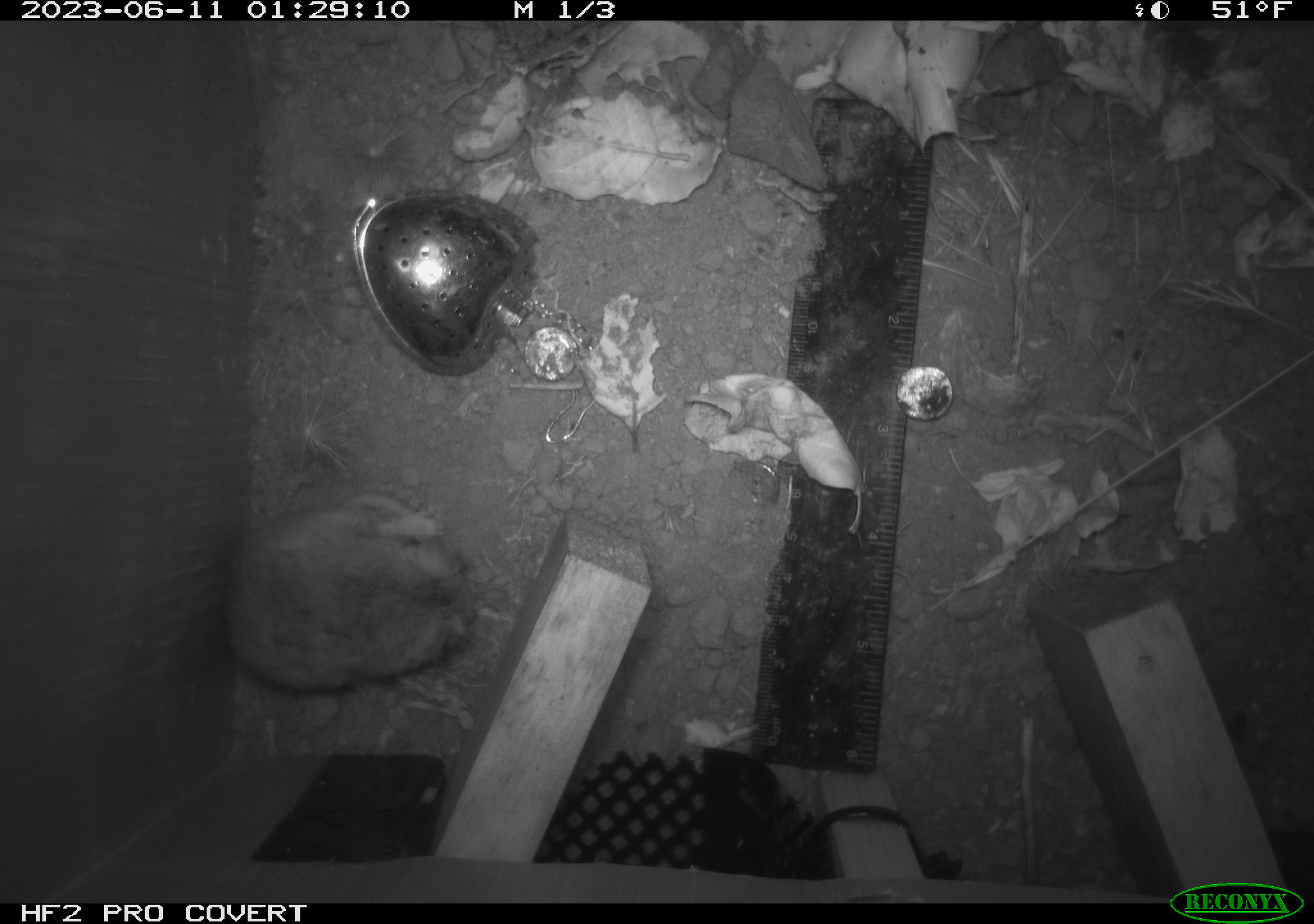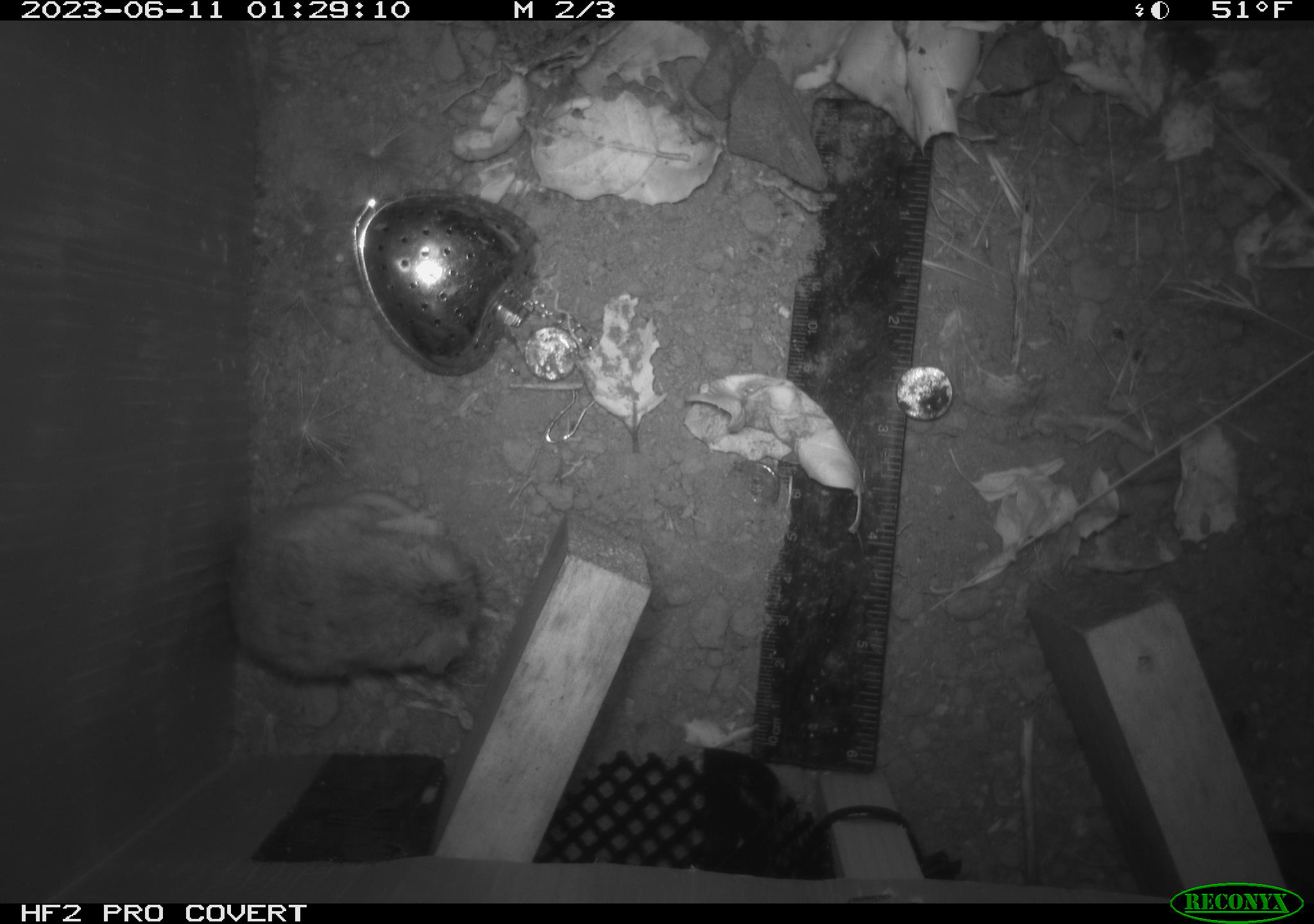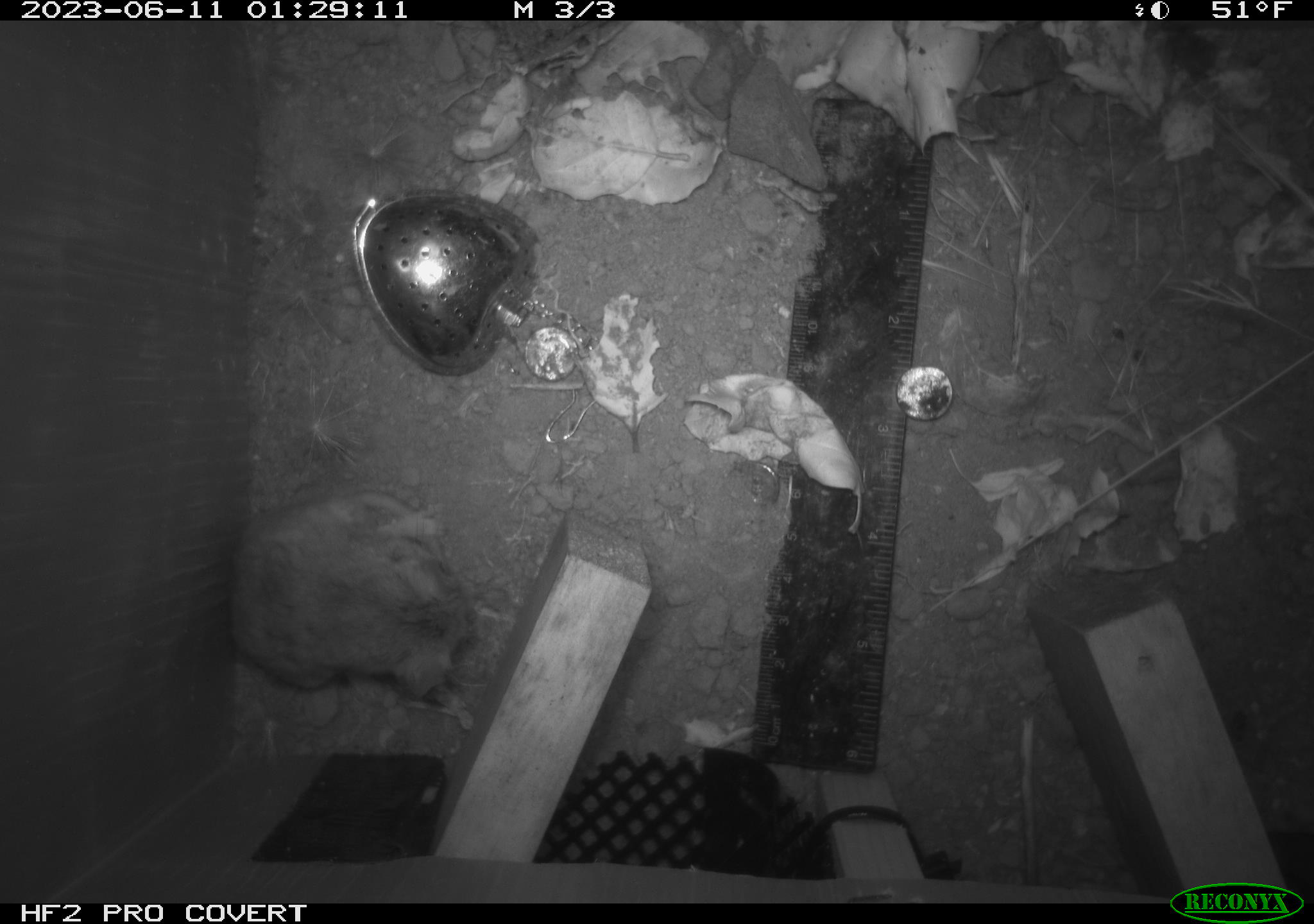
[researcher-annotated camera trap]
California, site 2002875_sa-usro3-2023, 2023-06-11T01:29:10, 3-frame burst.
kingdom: Animalia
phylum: Chordata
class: Mammalia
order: Rodentia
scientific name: Rodentia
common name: mouse species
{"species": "mouse species (Rodentia)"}